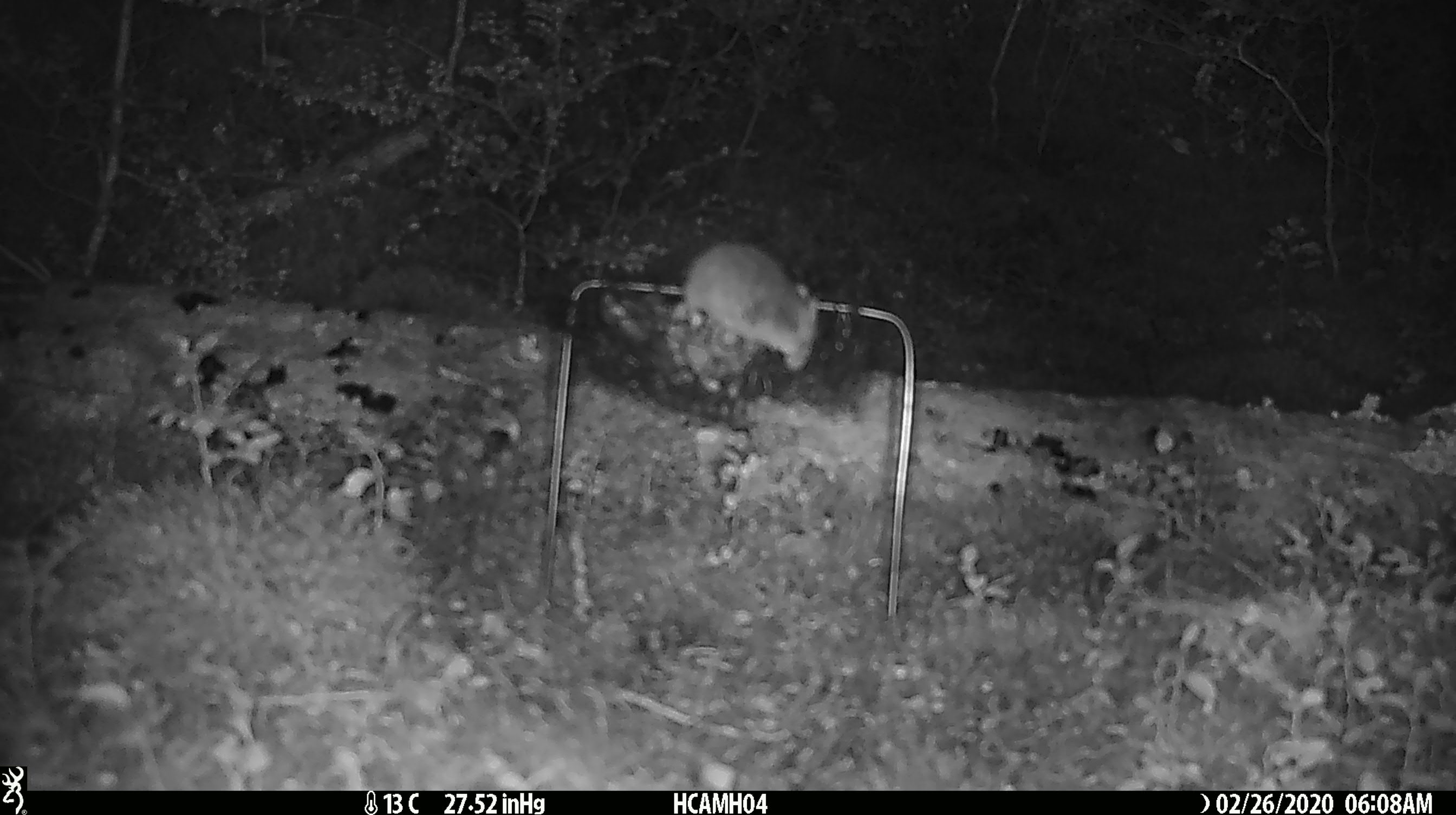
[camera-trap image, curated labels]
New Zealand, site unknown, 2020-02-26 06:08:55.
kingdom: Animalia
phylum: Chordata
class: Mammalia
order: Rodentia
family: Muridae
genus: Mus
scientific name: Mus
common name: mouse